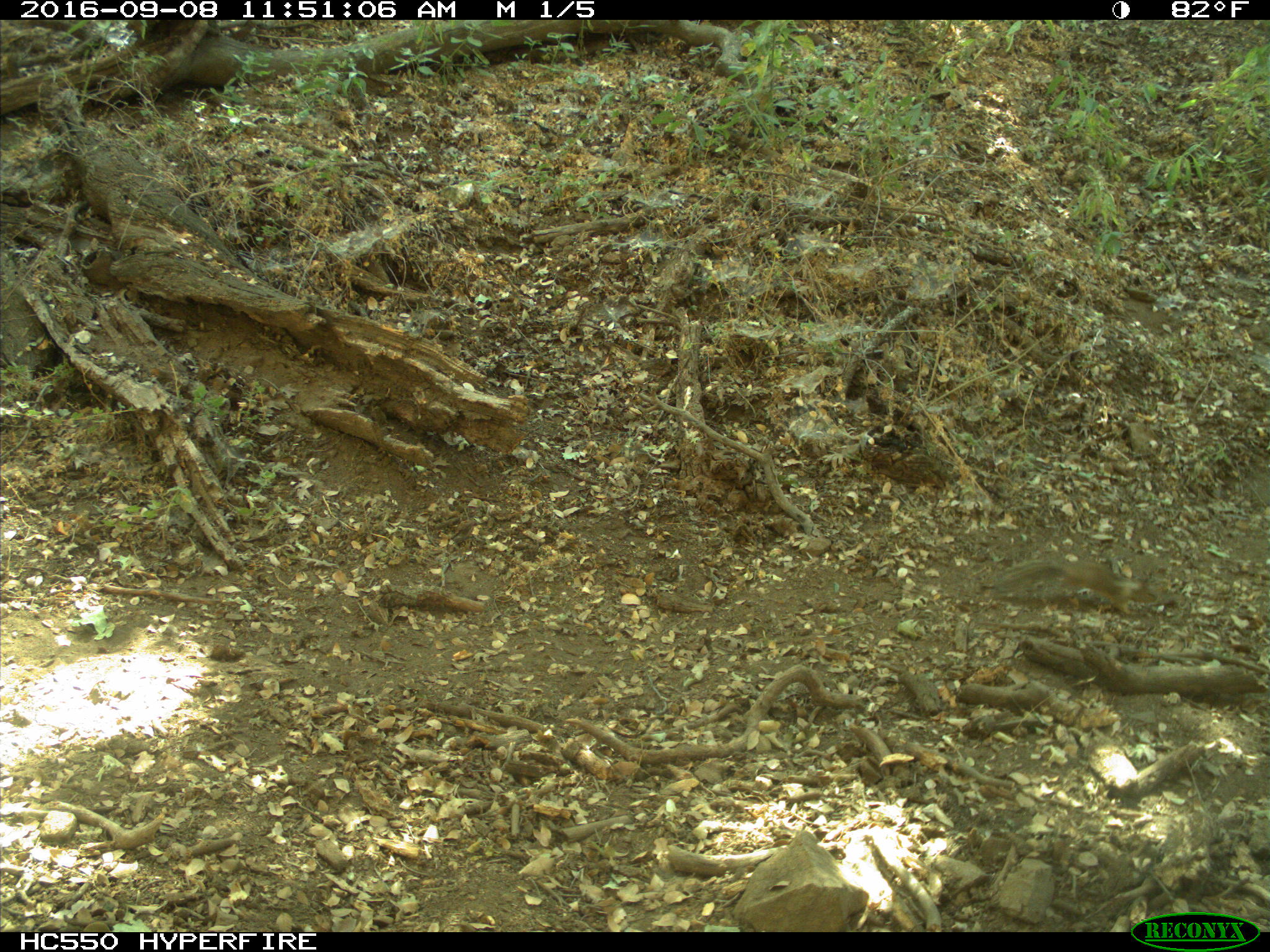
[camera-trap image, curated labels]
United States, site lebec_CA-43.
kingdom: Animalia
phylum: Chordata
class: Mammalia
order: Rodentia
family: Sciuridae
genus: Otospermophilus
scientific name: Otospermophilus beecheyi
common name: california ground squirrel